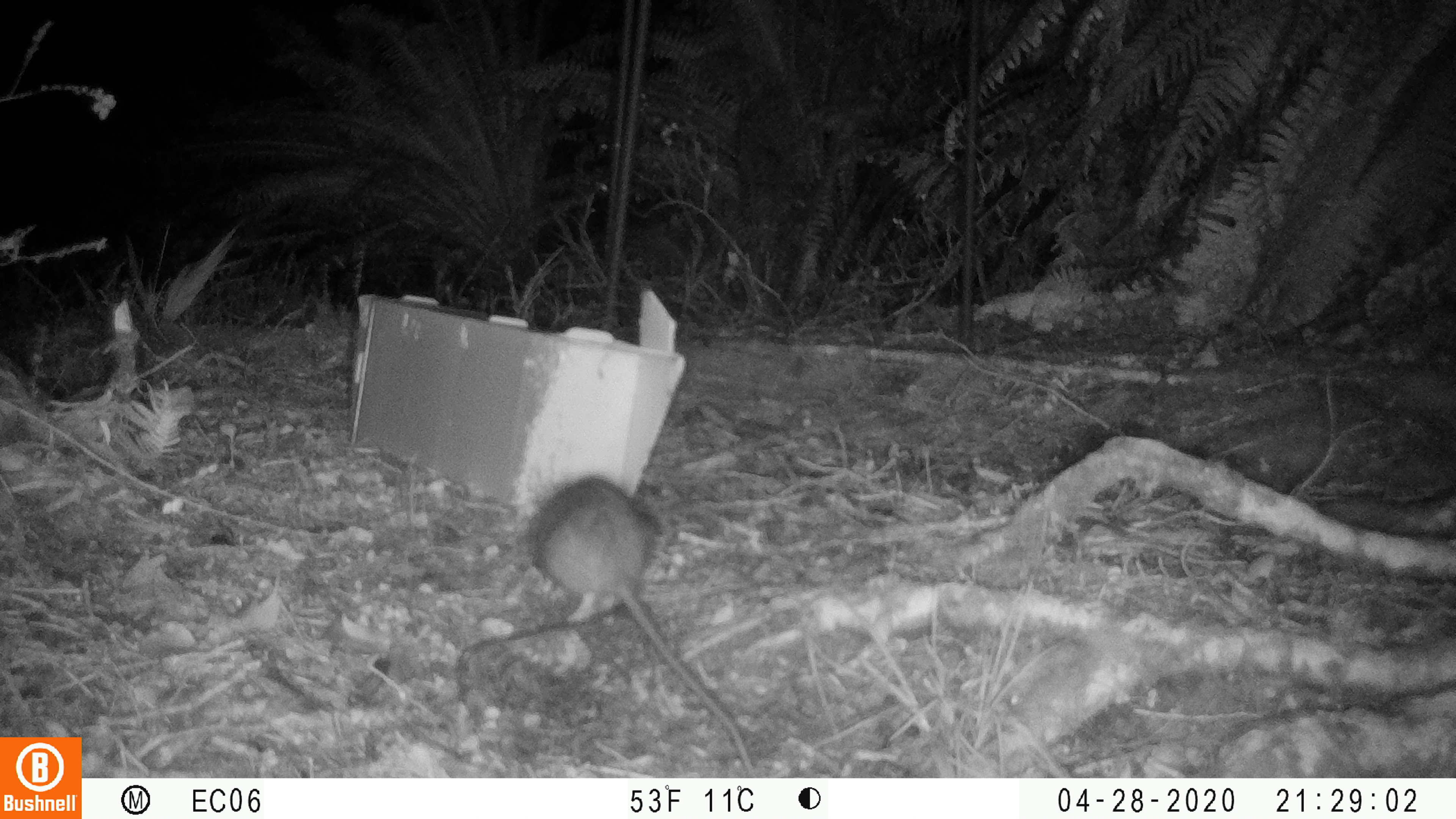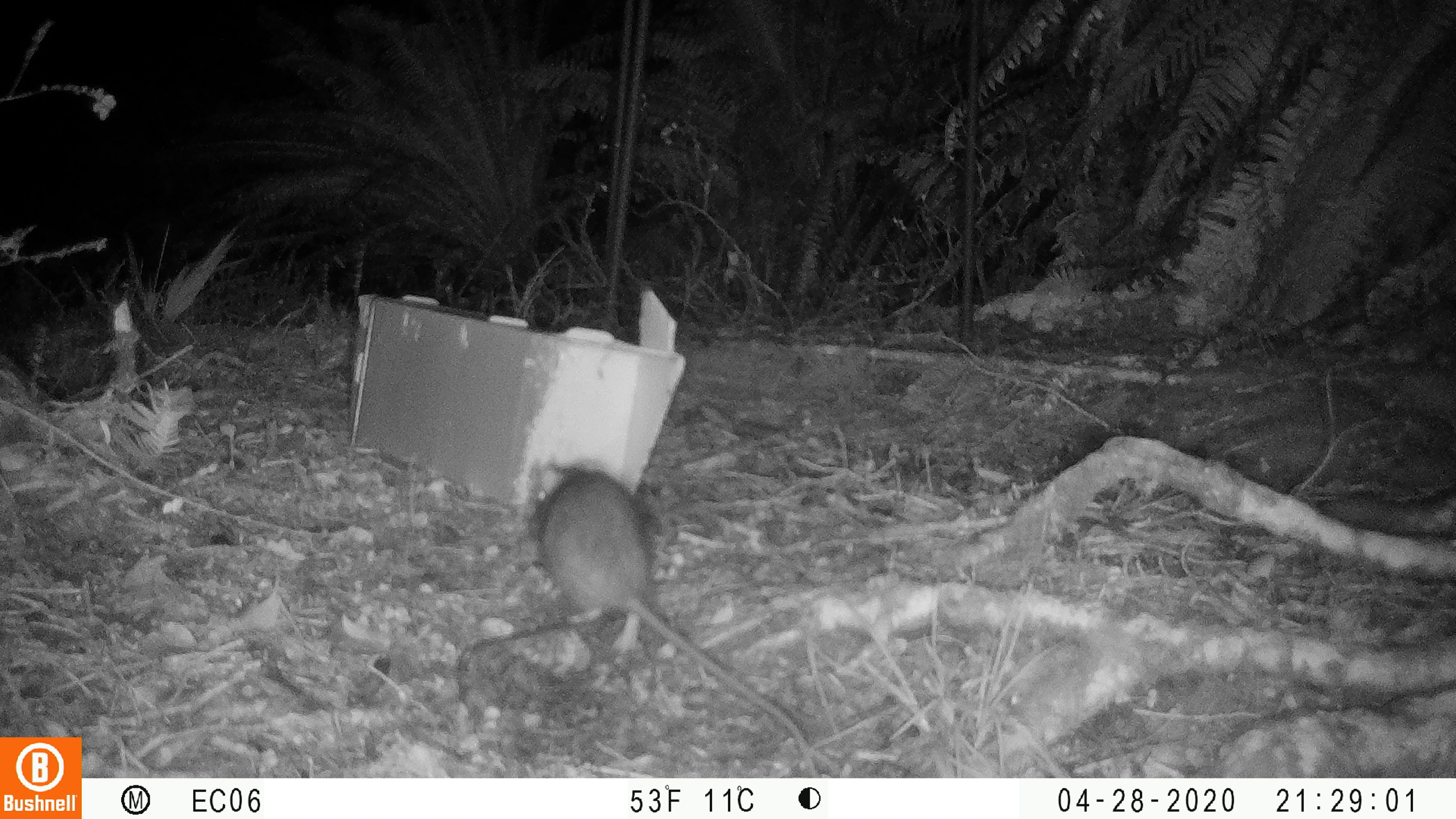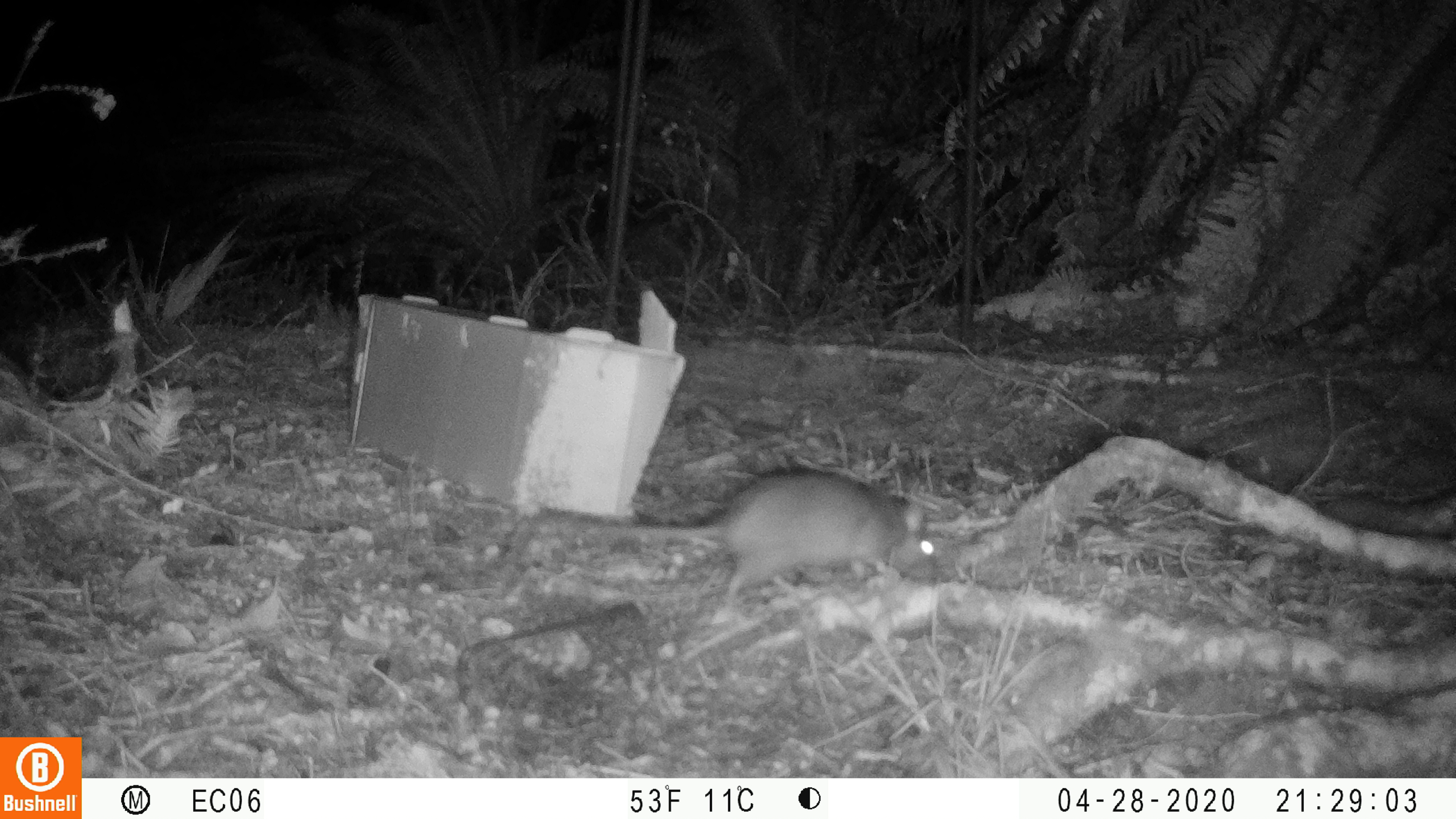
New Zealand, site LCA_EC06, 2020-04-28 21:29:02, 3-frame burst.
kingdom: Animalia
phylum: Chordata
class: Mammalia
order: Rodentia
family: Muridae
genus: Rattus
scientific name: Rattus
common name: rat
Rat (Rattus).